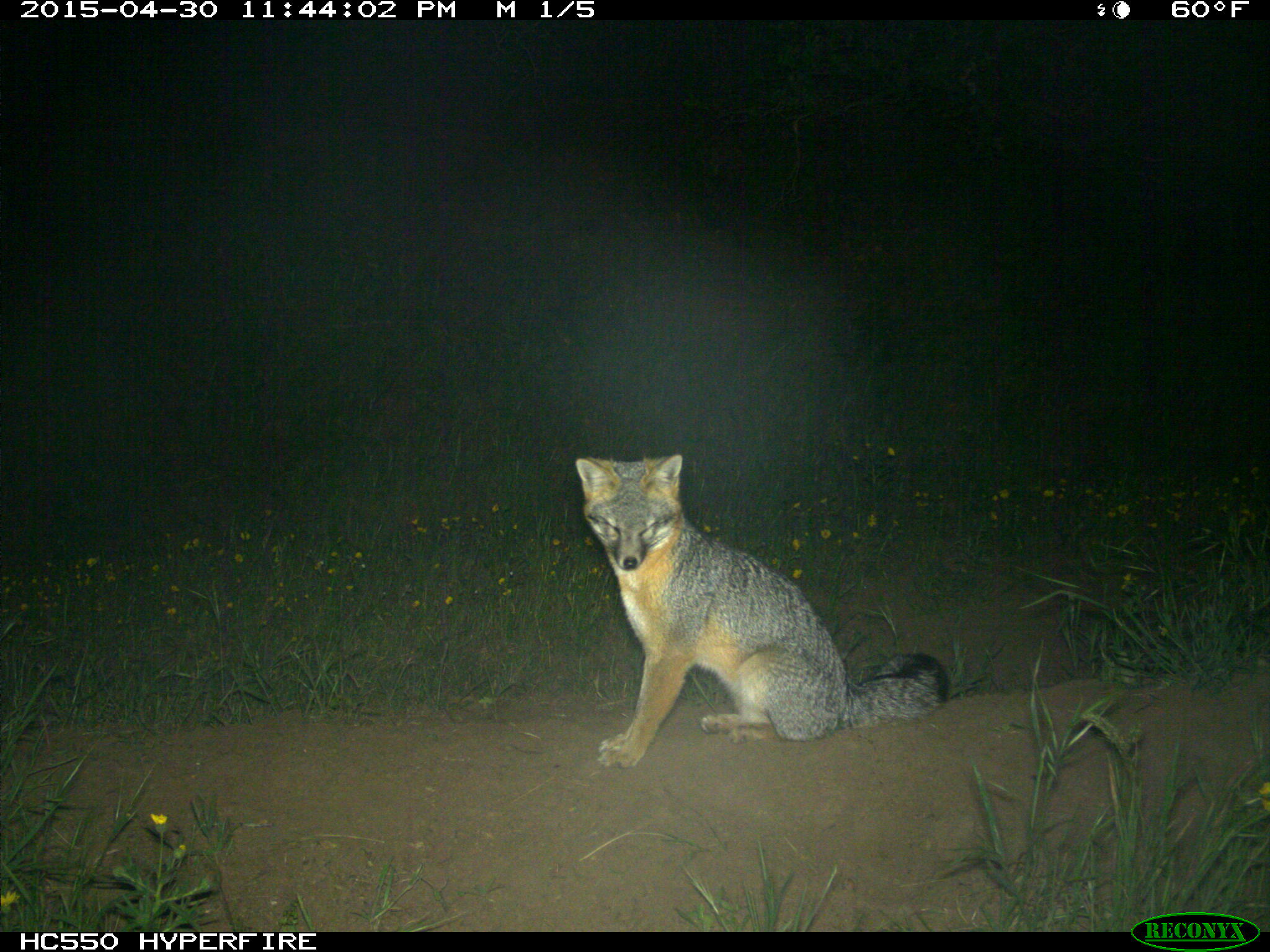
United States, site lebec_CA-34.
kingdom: Animalia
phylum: Chordata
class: Mammalia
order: Carnivora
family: Canidae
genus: Urocyon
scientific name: Urocyon cinereoargenteus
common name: gray fox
Urocyon cinereoargenteus (gray fox).